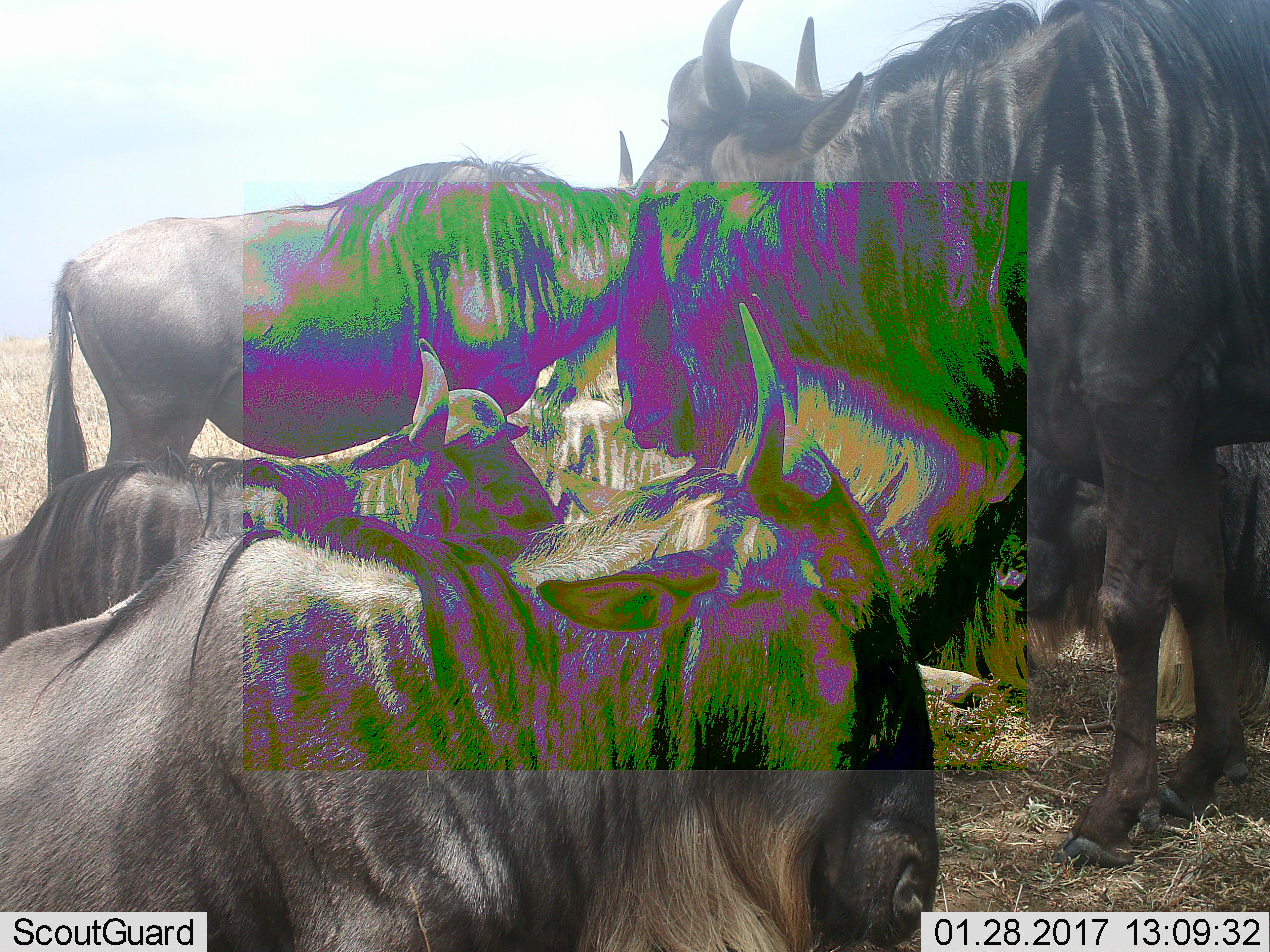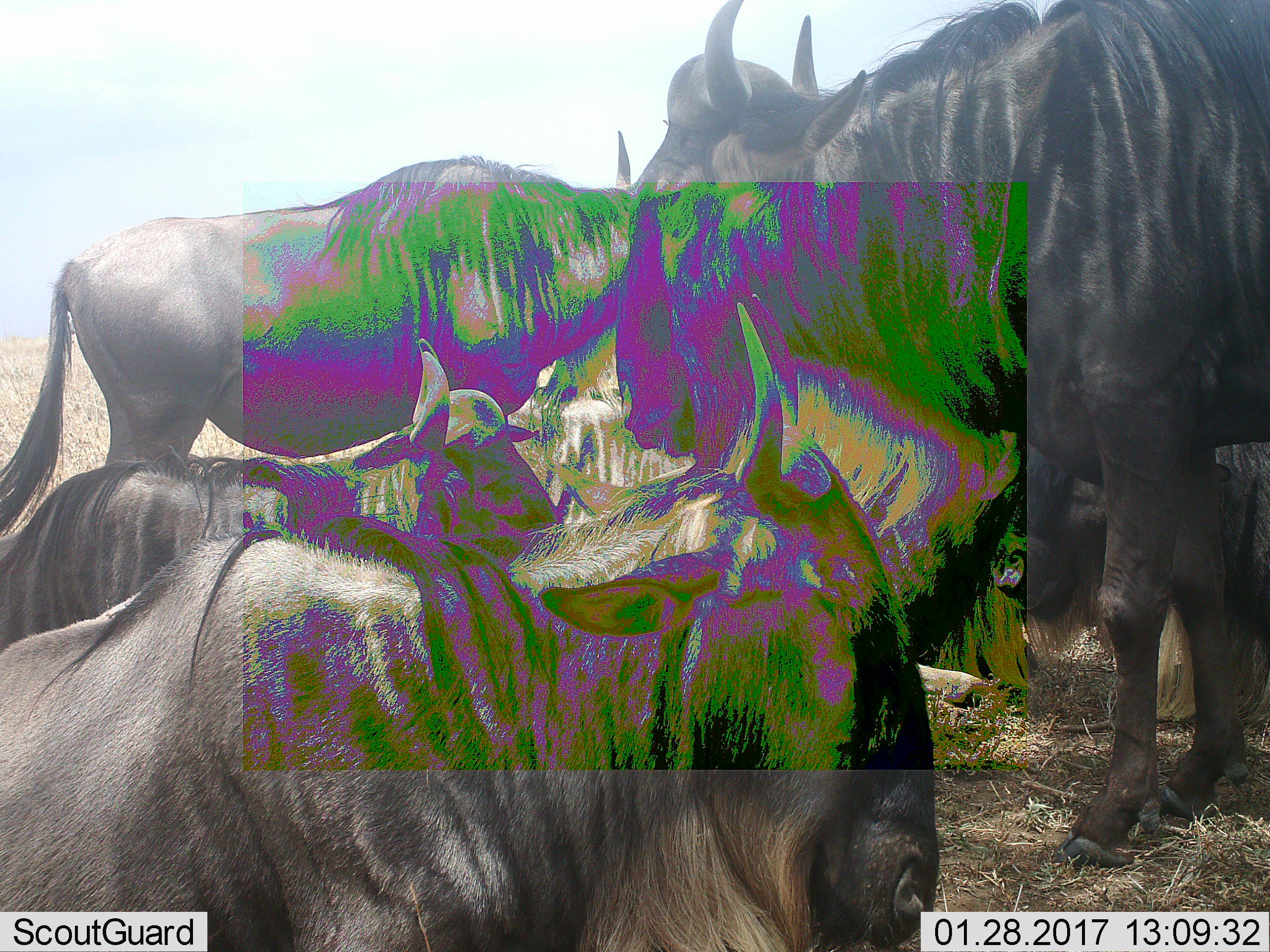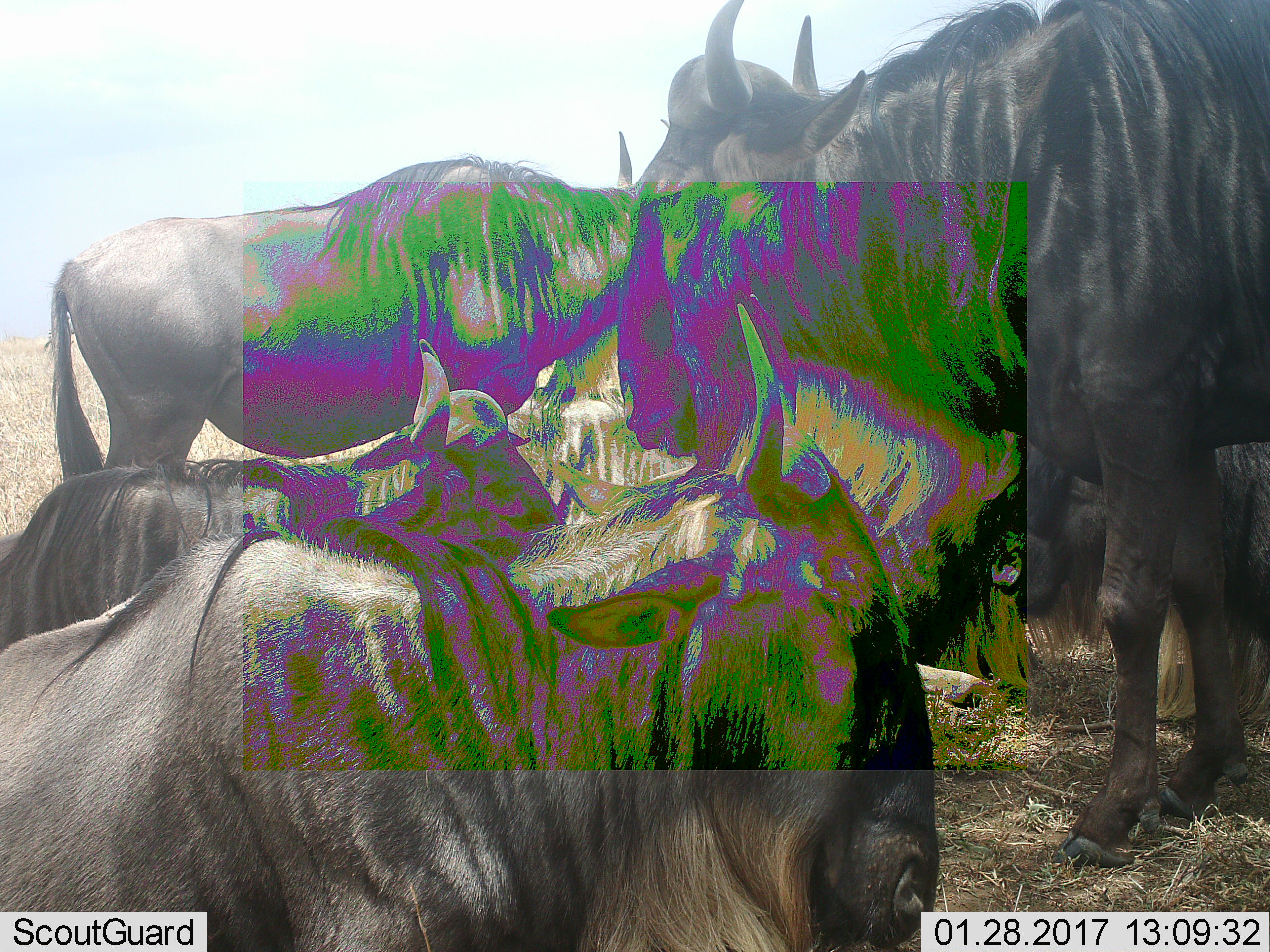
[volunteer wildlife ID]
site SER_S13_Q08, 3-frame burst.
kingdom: Animalia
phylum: Chordata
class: Mammalia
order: Artiodactyla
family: Bovidae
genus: Connochaetes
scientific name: Connochaetes taurinus taurinus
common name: blue wildebeest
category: wildebeestblue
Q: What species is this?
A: Wildebeestblue (blue wildebeest) (Connochaetes taurinus taurinus).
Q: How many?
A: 5.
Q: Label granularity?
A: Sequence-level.